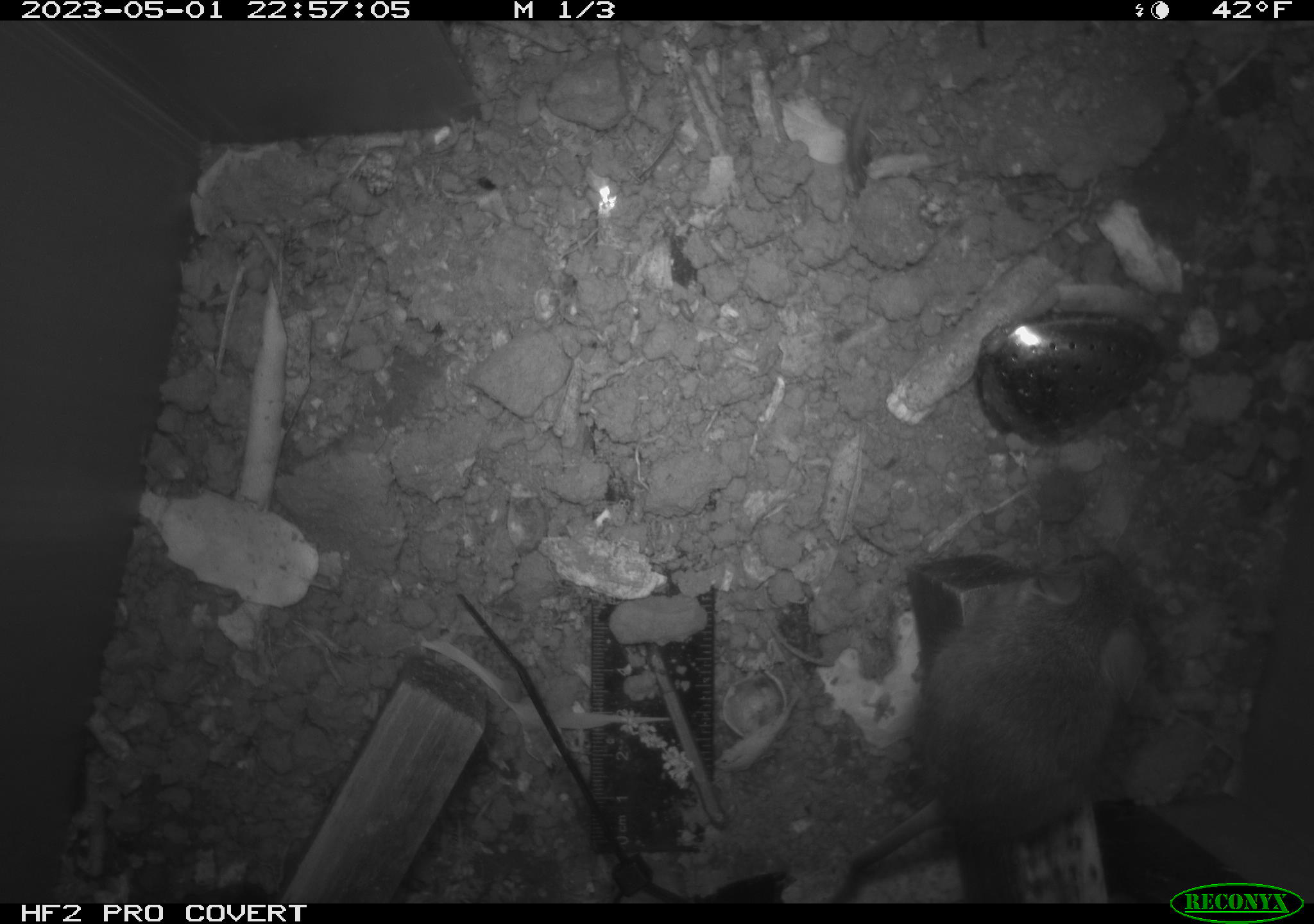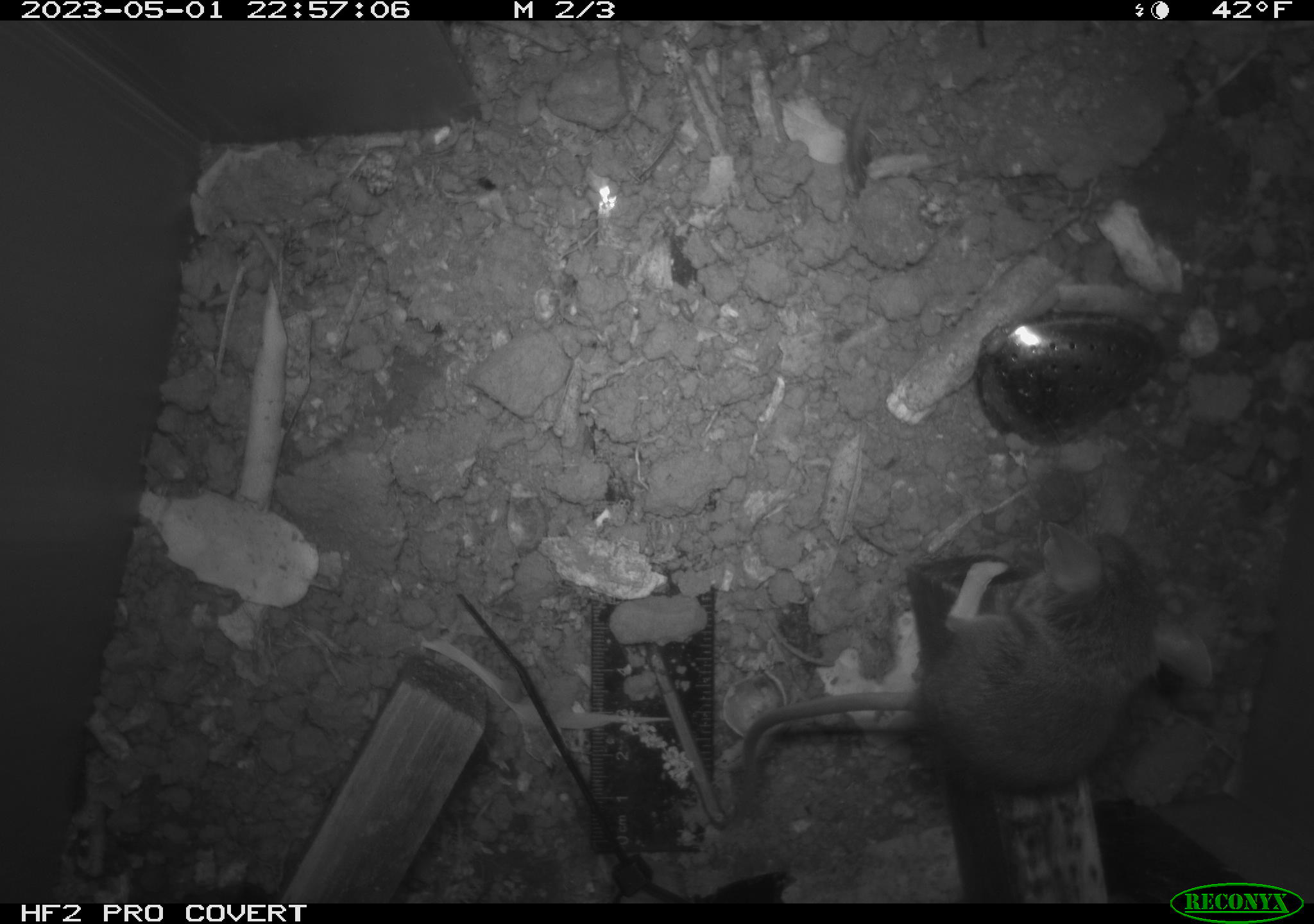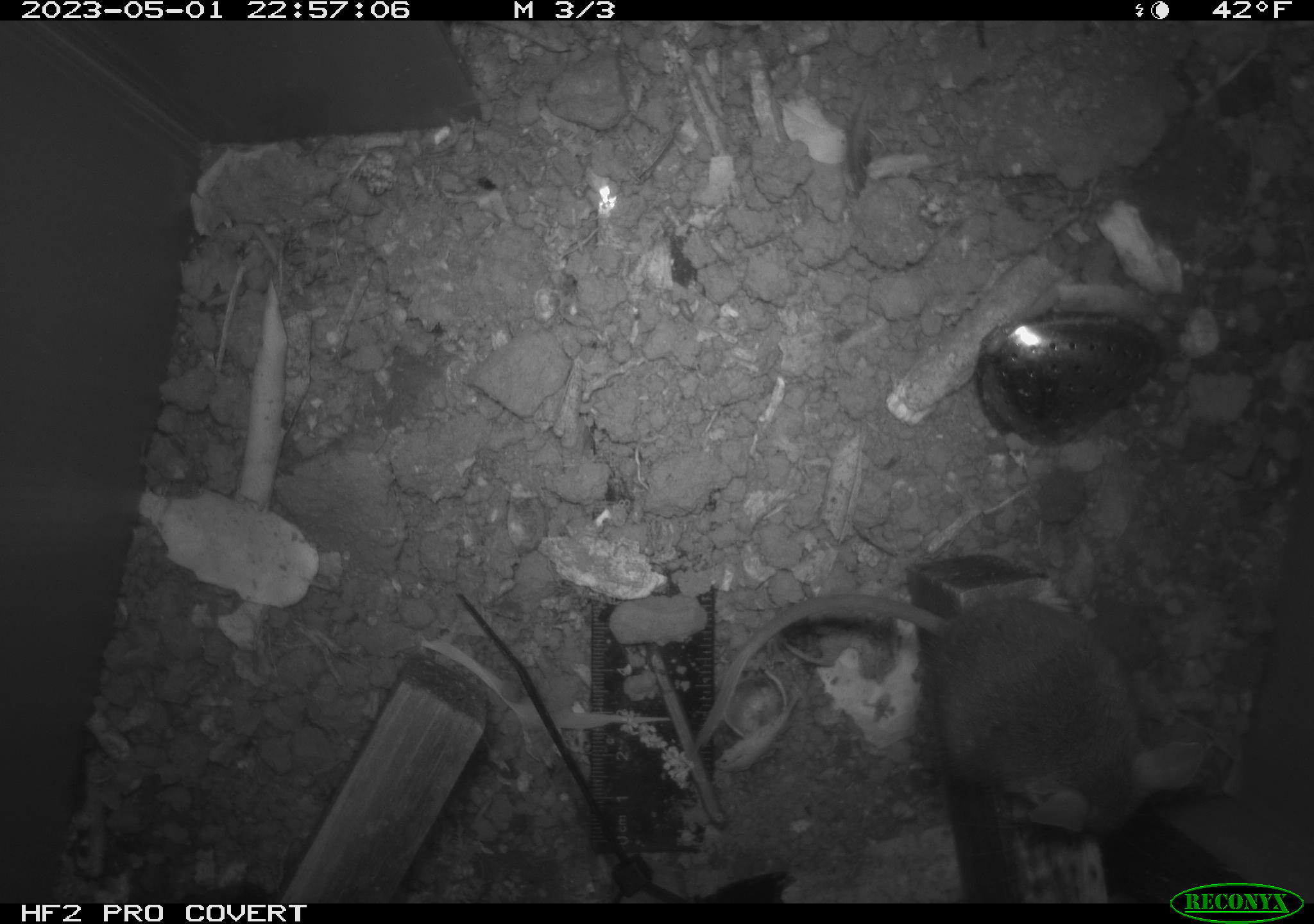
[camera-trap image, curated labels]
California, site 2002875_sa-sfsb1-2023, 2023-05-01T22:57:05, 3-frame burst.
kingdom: Animalia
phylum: Chordata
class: Mammalia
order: Rodentia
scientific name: Rodentia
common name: mouse species